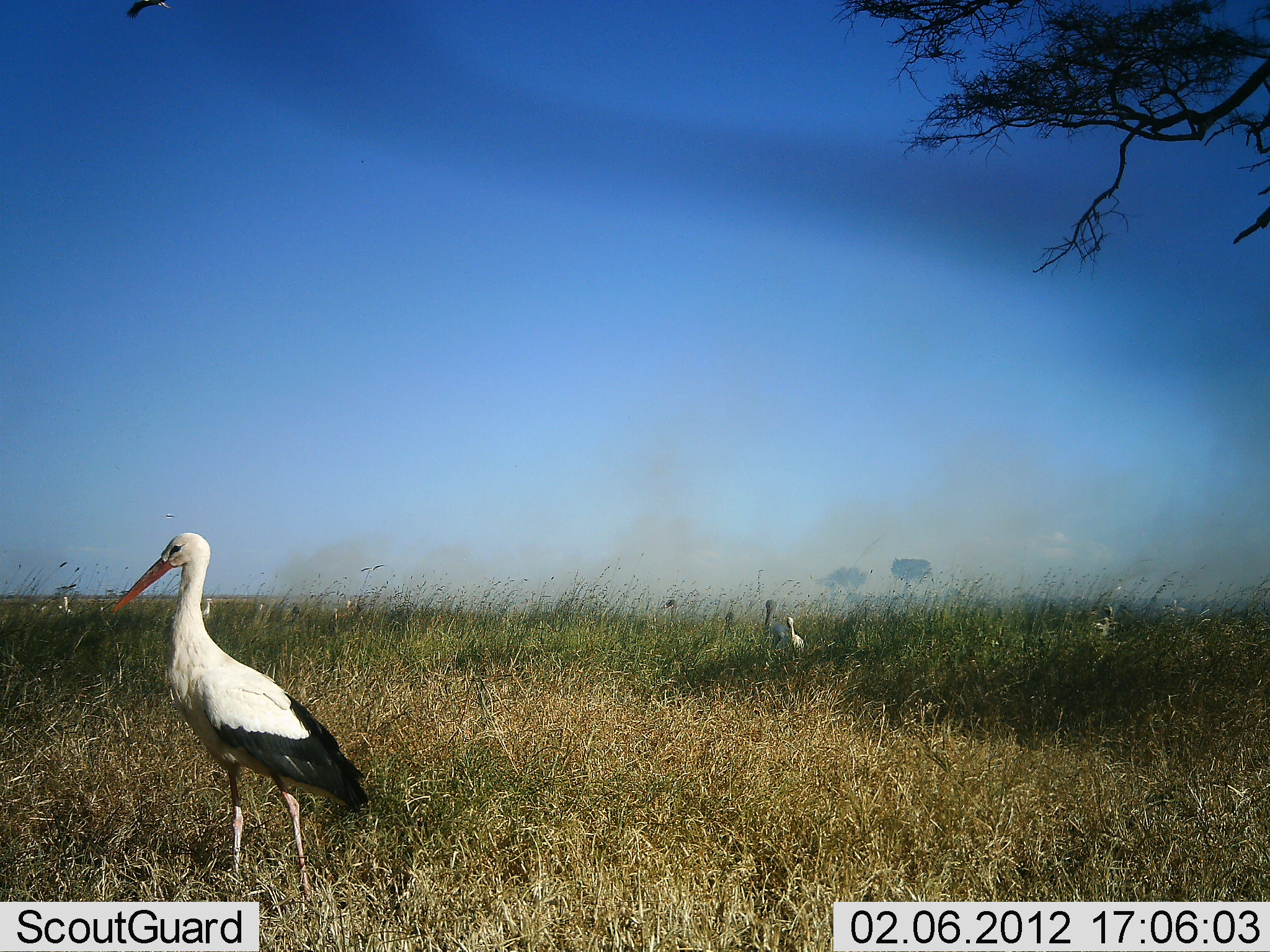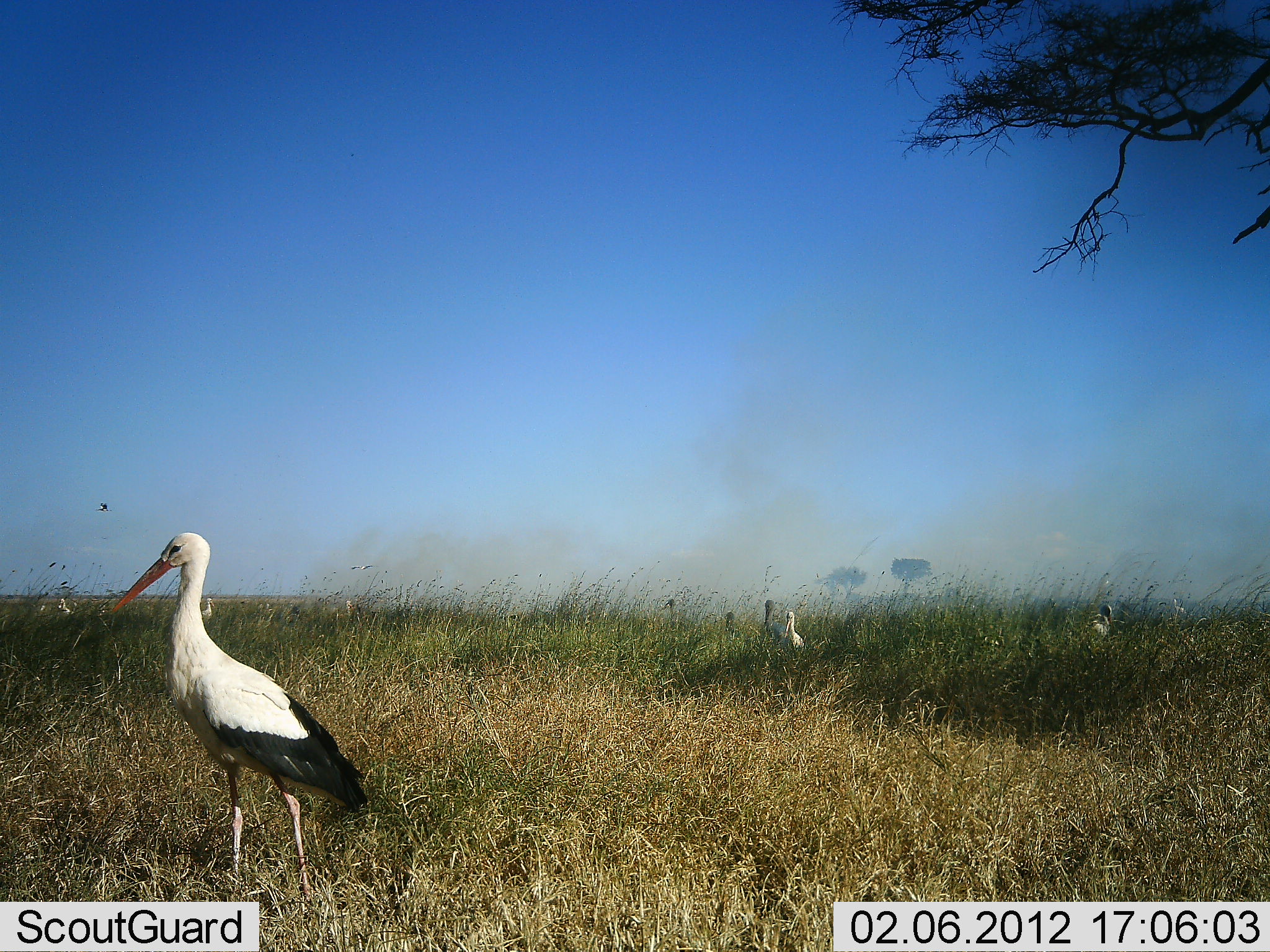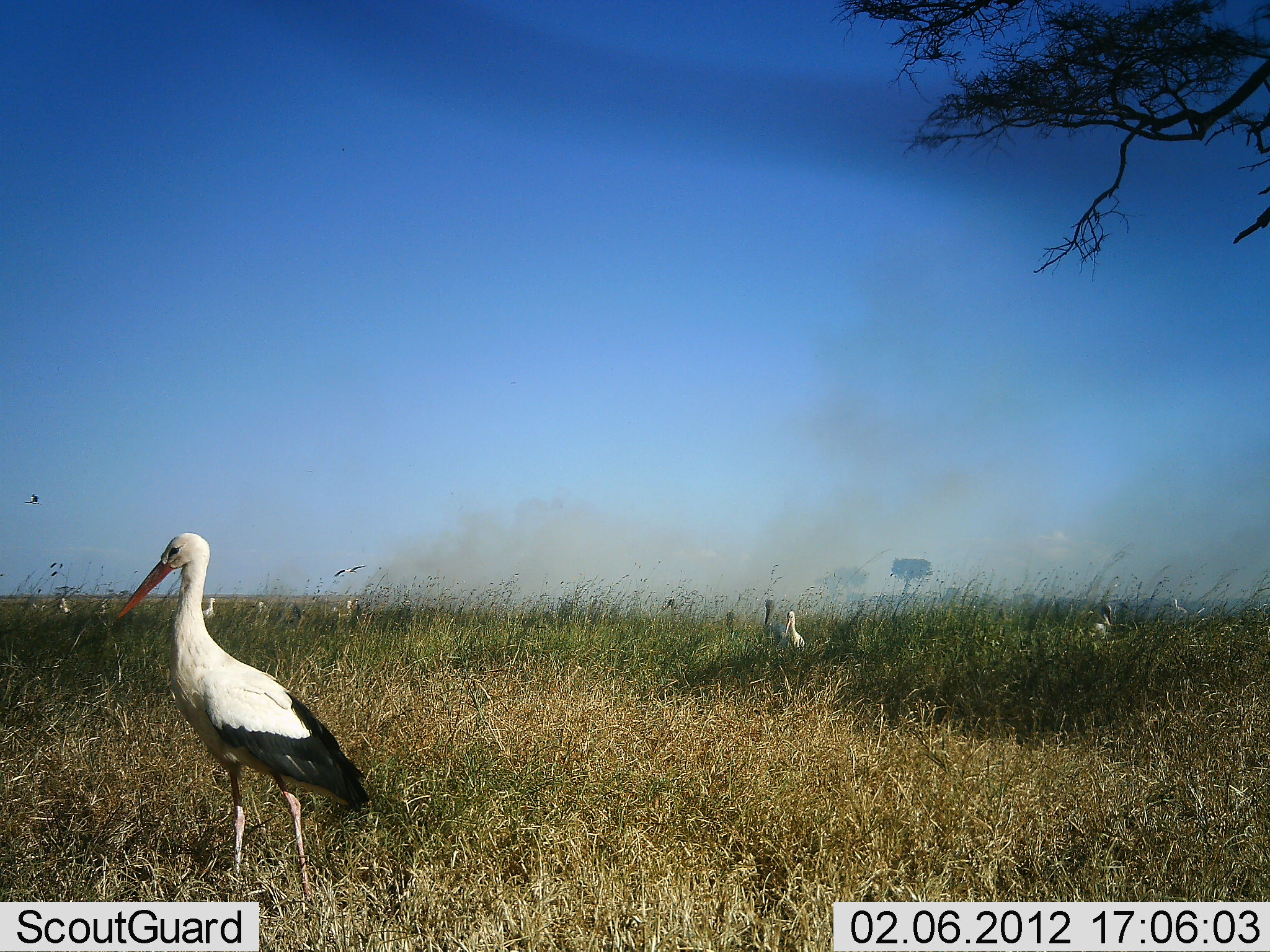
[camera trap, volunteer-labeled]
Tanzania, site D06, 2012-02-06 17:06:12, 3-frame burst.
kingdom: Animalia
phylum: Chordata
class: Aves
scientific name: Aves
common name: bird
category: otherbird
Otherbird (bird) (Aves), count 6. Behavior (volunteer vote fractions): standing 96%, resting 8%, moving 16%, interacting 4%. Young present (vote fraction): 0%. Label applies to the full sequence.